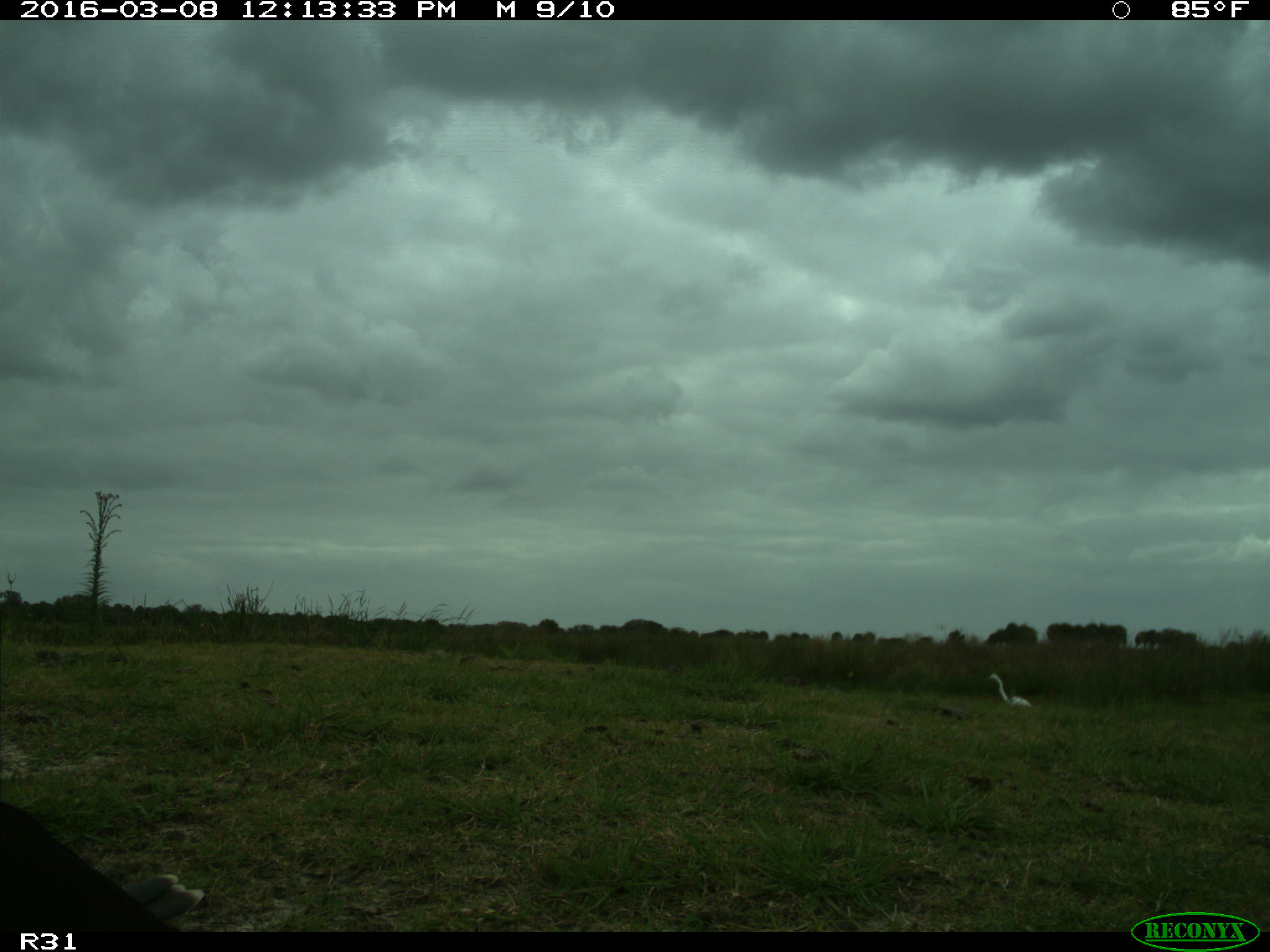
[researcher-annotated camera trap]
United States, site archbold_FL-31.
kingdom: Animalia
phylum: Chordata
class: Aves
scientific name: Aves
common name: birds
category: unidentified bird